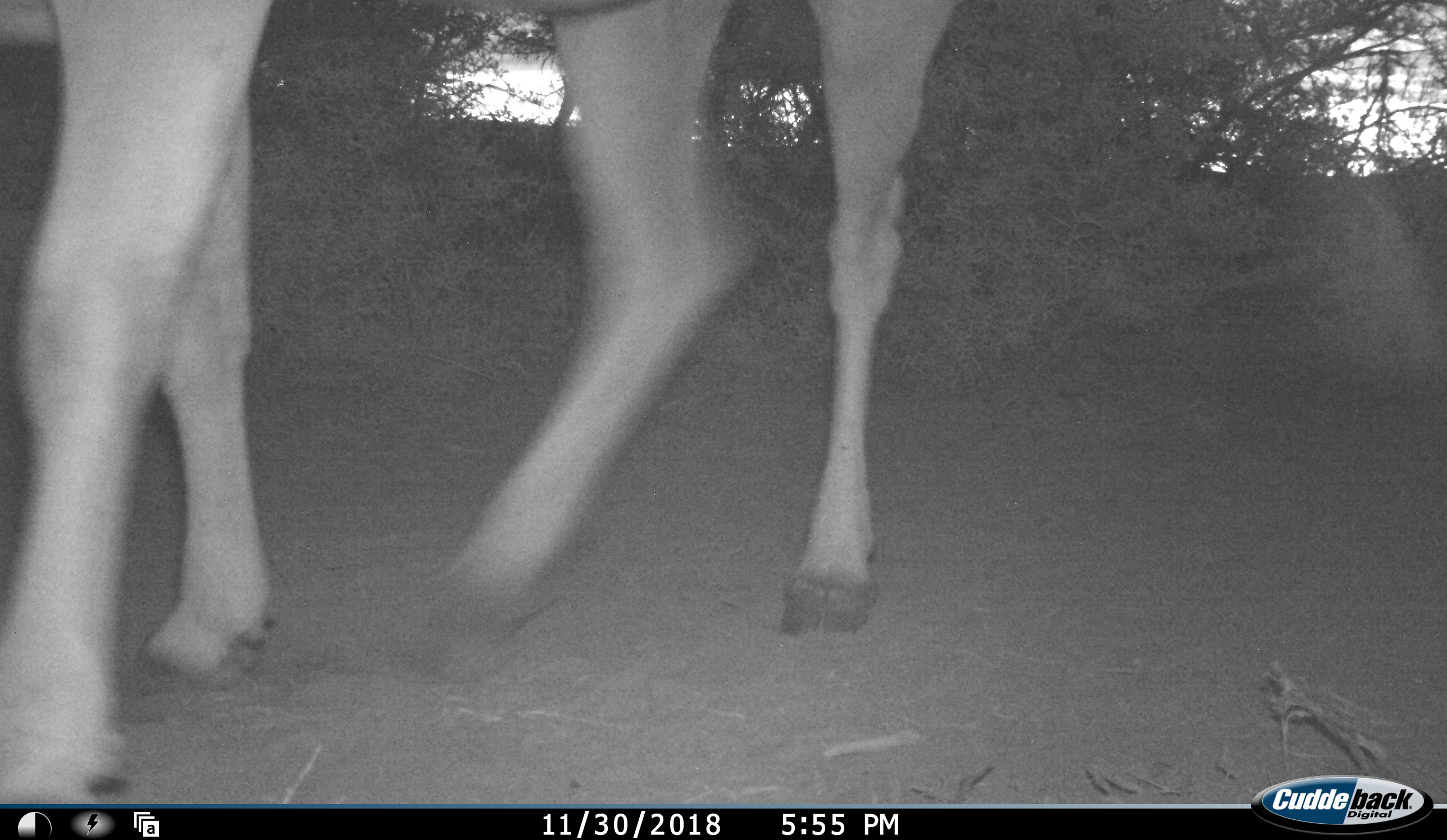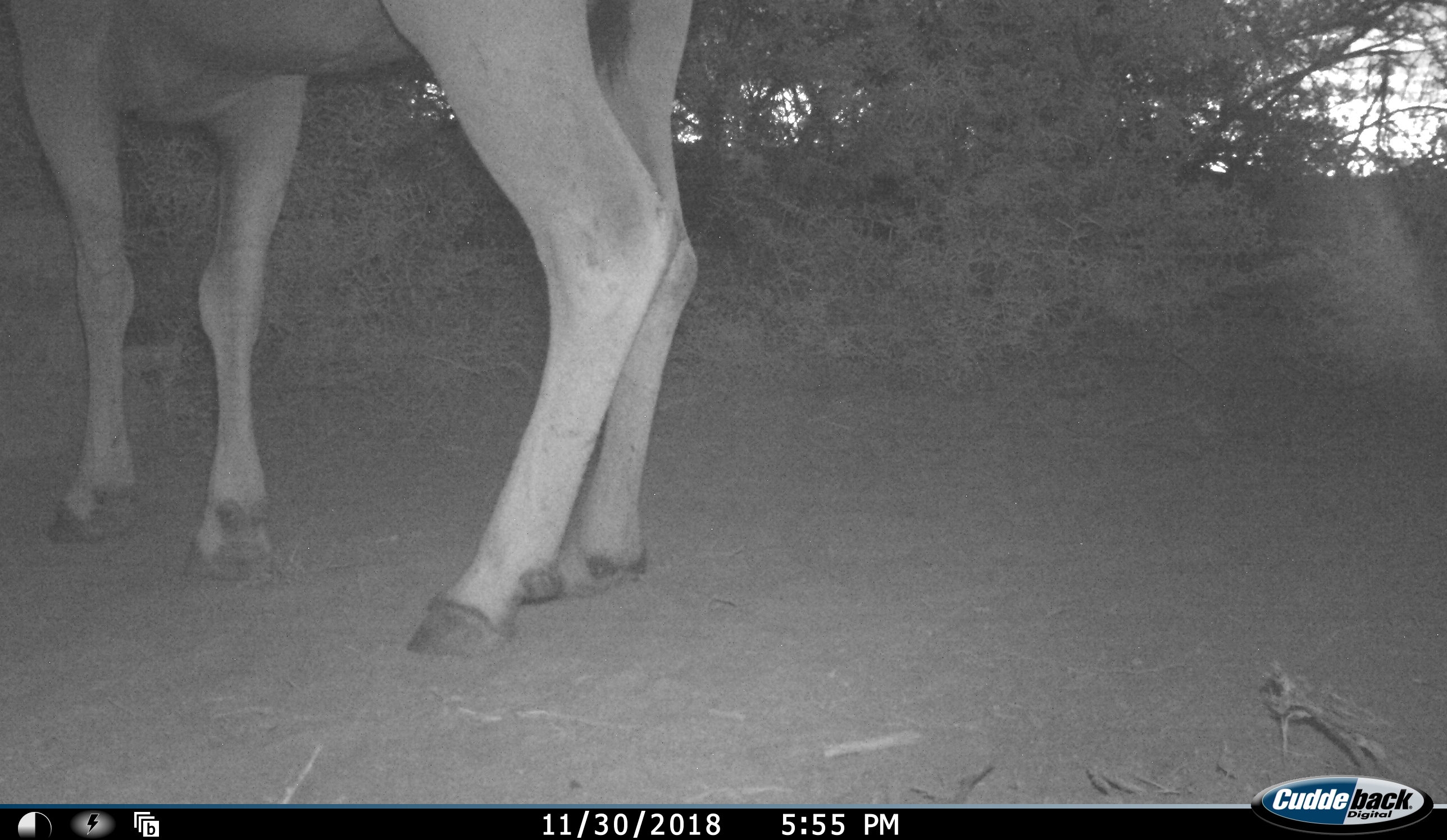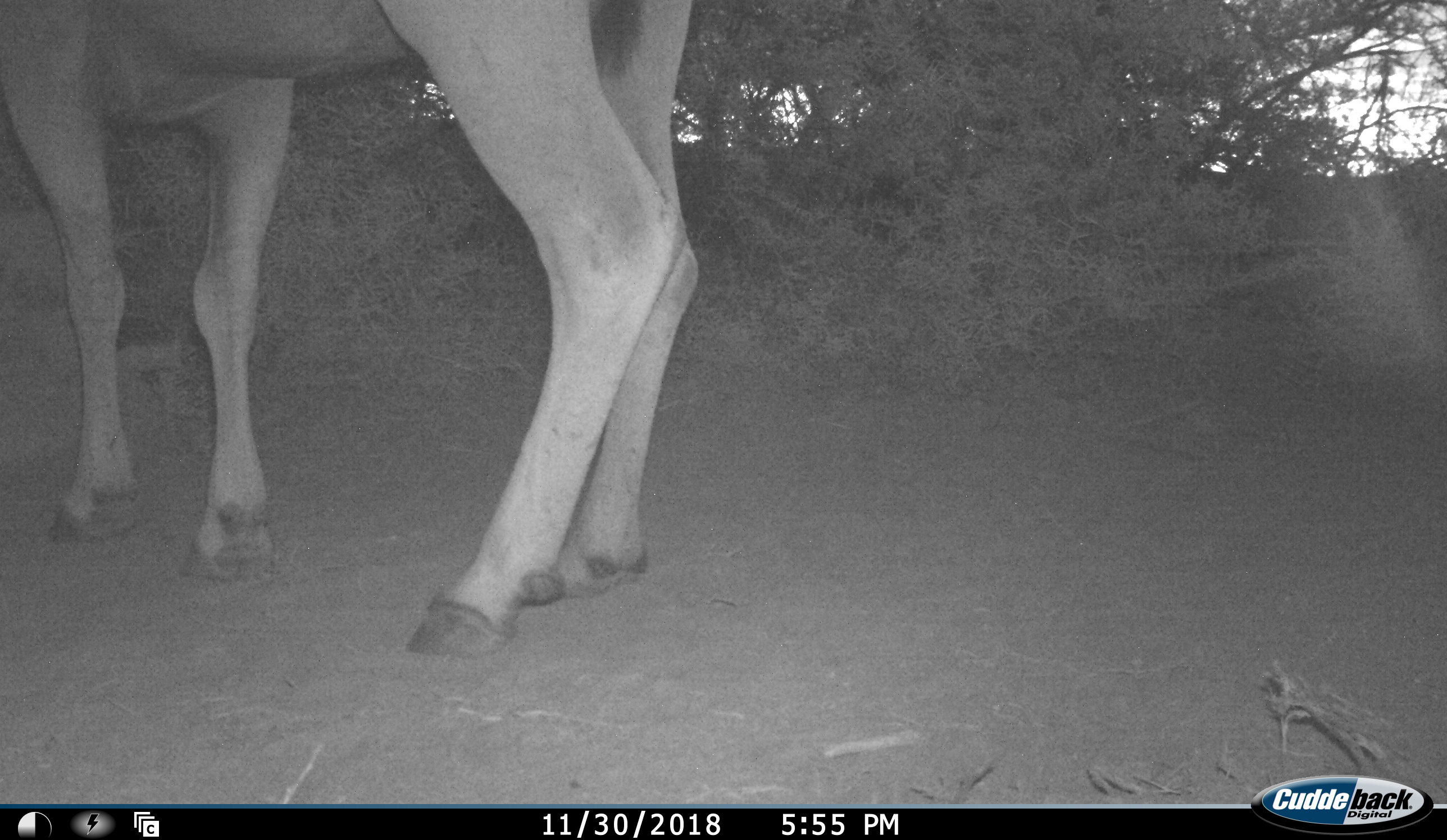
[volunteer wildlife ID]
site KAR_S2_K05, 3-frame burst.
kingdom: Animalia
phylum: Chordata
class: Mammalia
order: Artiodactyla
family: Bovidae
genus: Tragelaphus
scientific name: Tragelaphus oryx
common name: eland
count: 1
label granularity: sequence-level